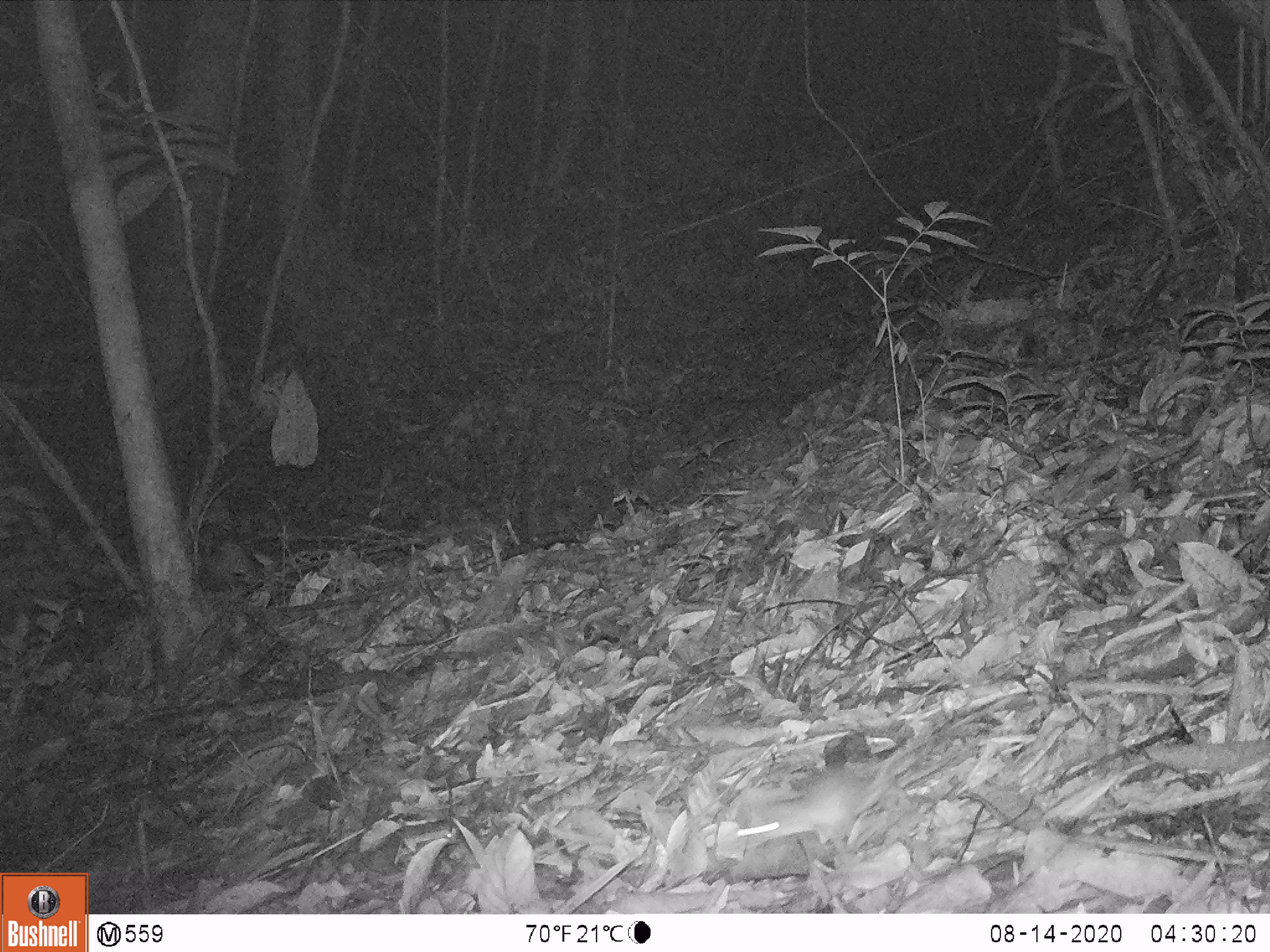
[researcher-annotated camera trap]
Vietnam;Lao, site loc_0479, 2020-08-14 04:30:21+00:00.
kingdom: Animalia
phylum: Chordata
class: Mammalia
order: Rodentia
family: Muridae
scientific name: Muridae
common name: old-world mice and rats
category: unidentified murid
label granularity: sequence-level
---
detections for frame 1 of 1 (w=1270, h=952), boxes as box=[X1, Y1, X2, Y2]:
unidentified murid: box=[735, 762, 890, 856]